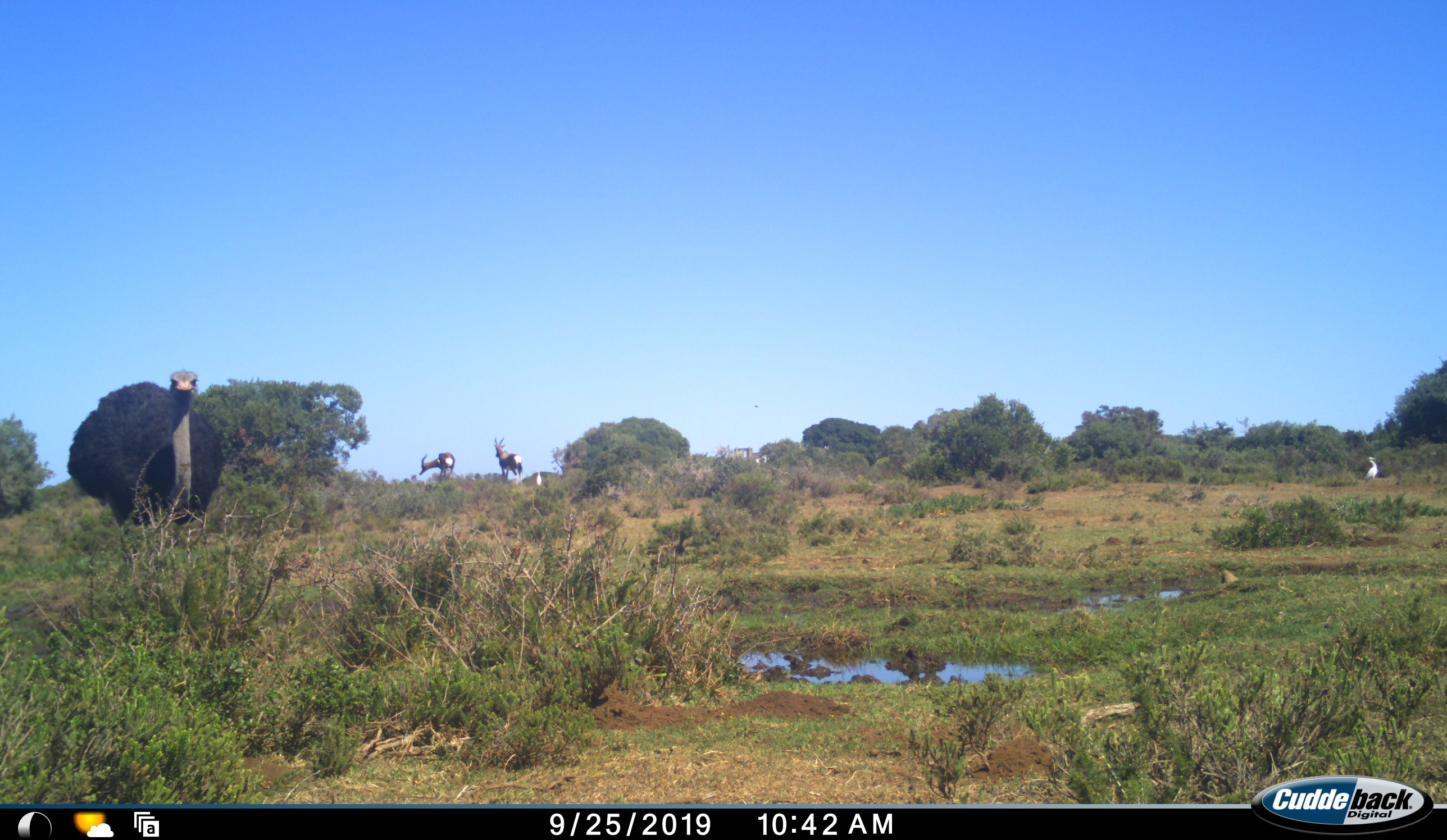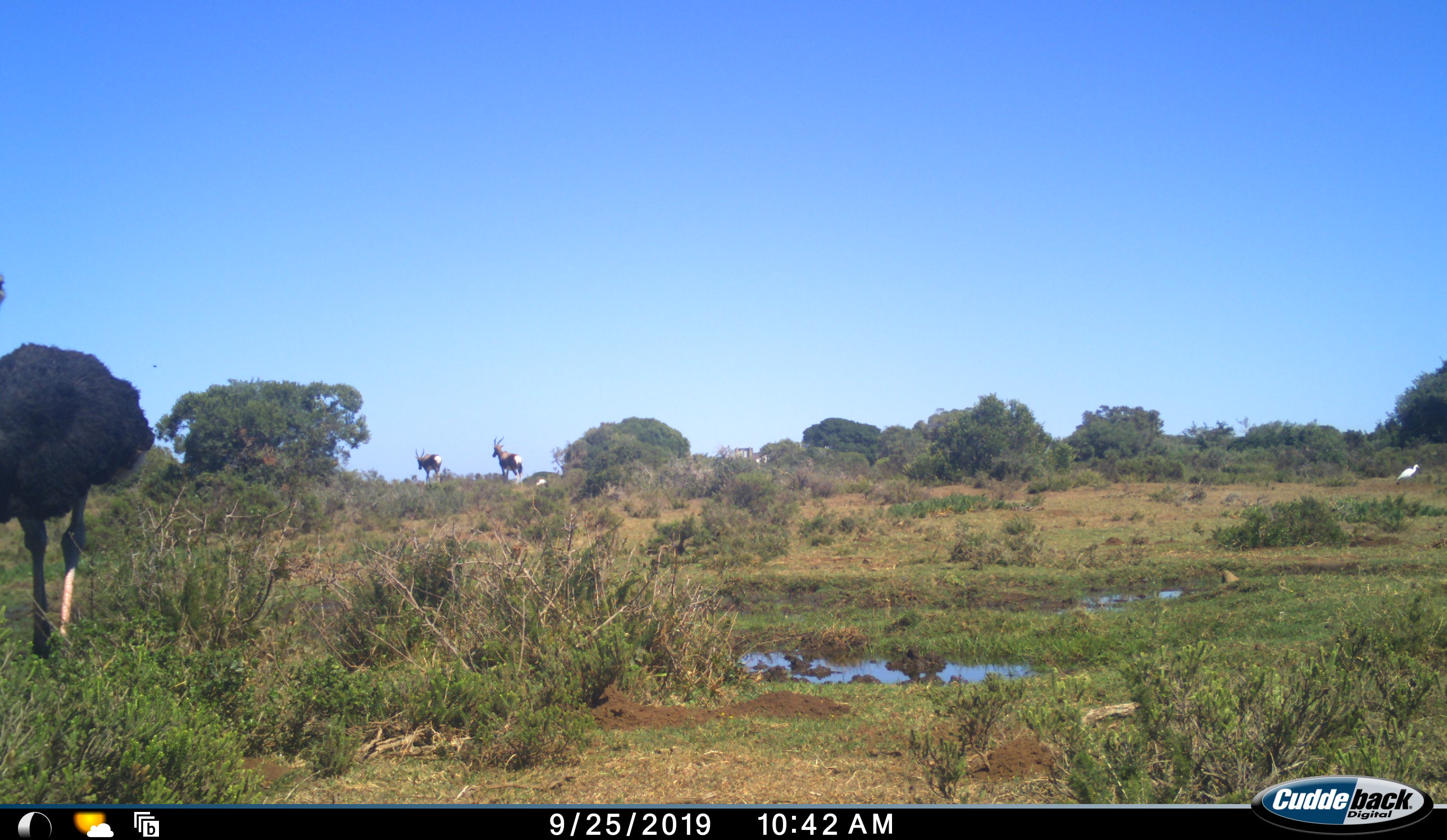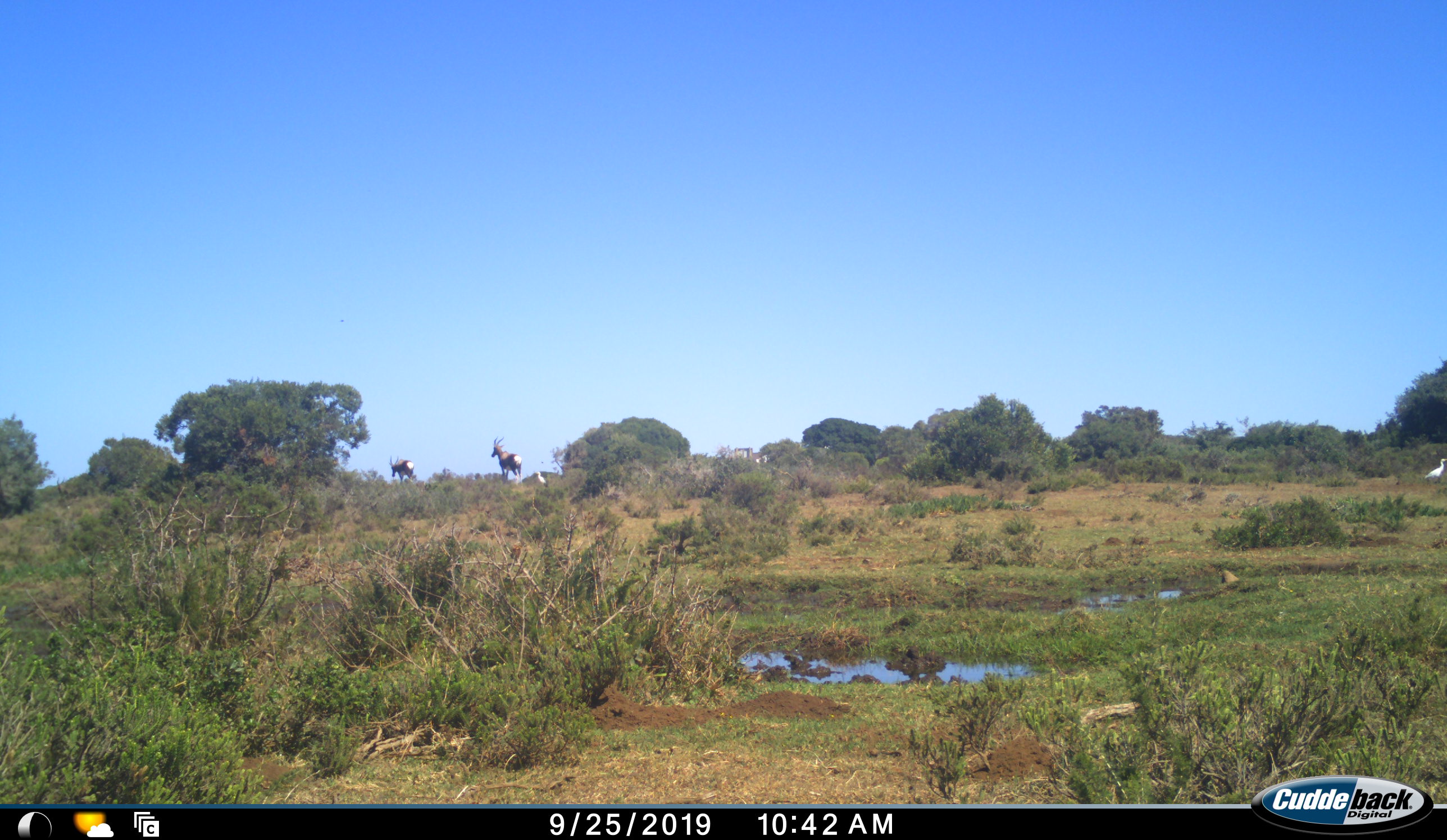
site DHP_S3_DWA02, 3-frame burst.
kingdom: Animalia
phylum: Chordata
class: Aves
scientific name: Aves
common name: bird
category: birdother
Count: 2.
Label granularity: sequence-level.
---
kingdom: Animalia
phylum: Chordata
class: Mammalia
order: Artiodactyla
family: Bovidae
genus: Damaliscus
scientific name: Damaliscus pygargus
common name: bontebok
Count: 2.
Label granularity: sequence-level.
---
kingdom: Animalia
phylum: Chordata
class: Aves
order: Struthioniformes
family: Struthionidae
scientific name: Struthionidae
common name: ostrich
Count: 1.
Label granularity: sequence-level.